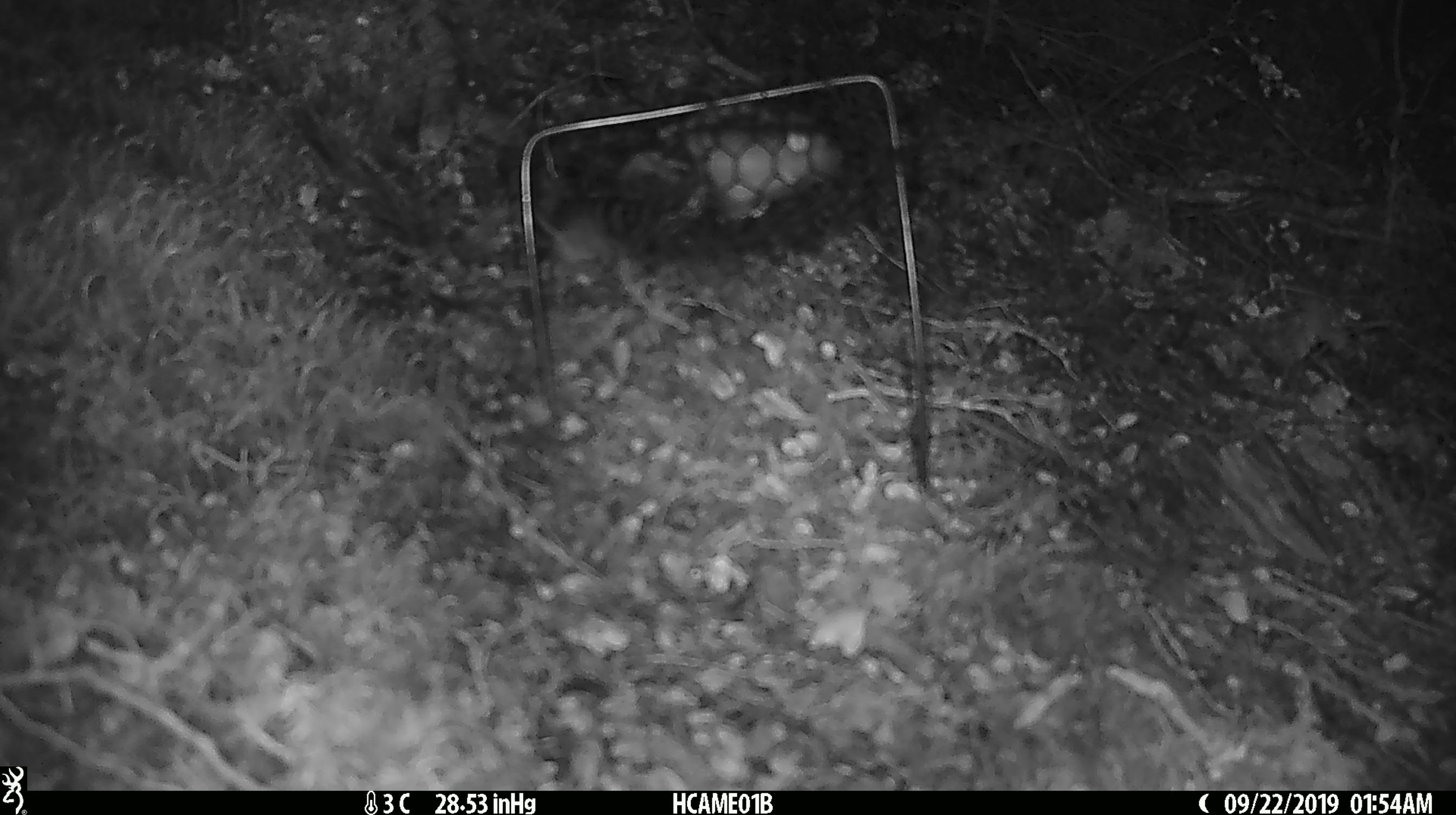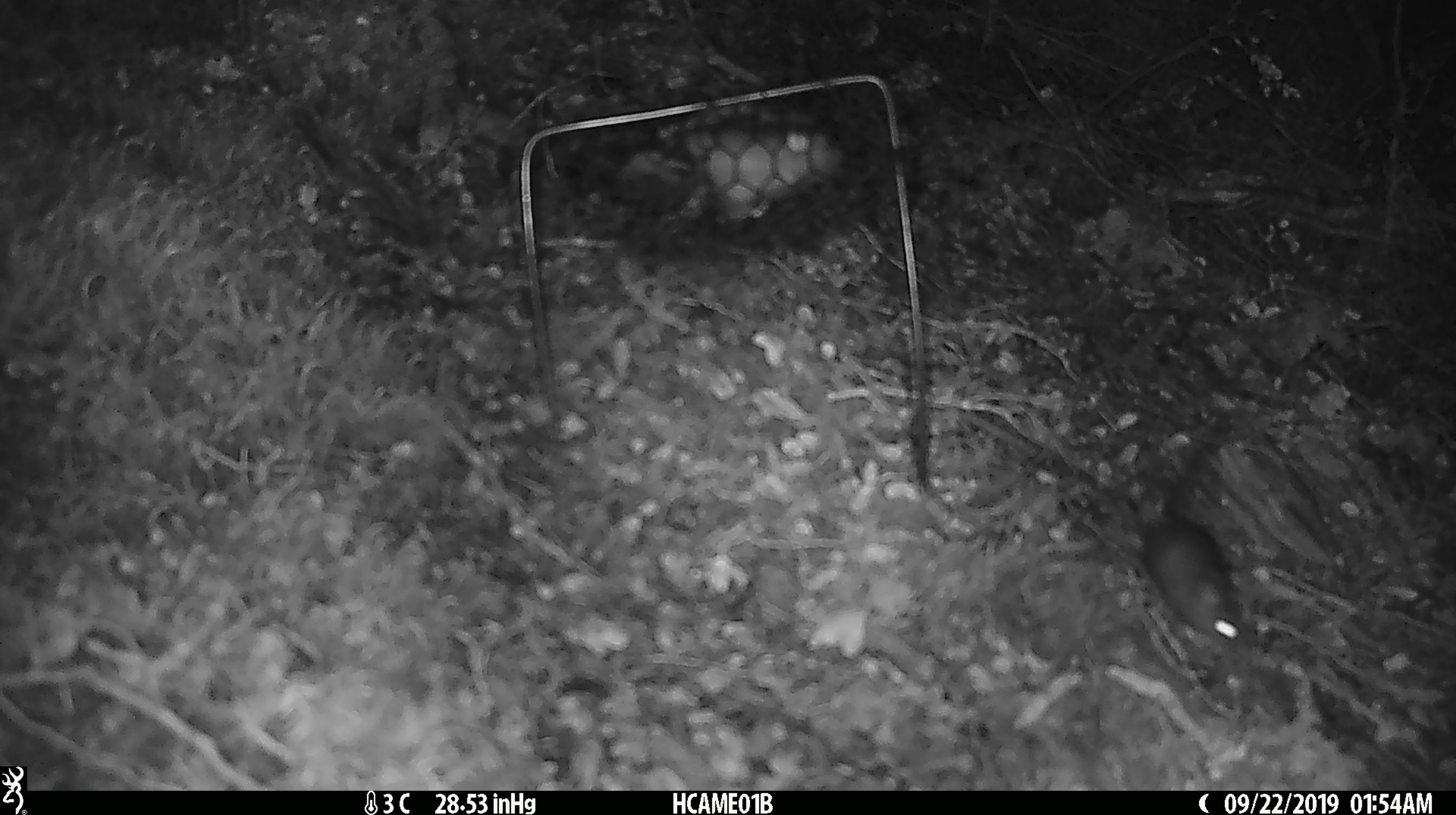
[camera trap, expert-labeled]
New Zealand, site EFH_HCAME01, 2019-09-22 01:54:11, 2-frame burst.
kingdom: Animalia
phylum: Chordata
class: Mammalia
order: Rodentia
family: Muridae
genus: Mus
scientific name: Mus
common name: mouse